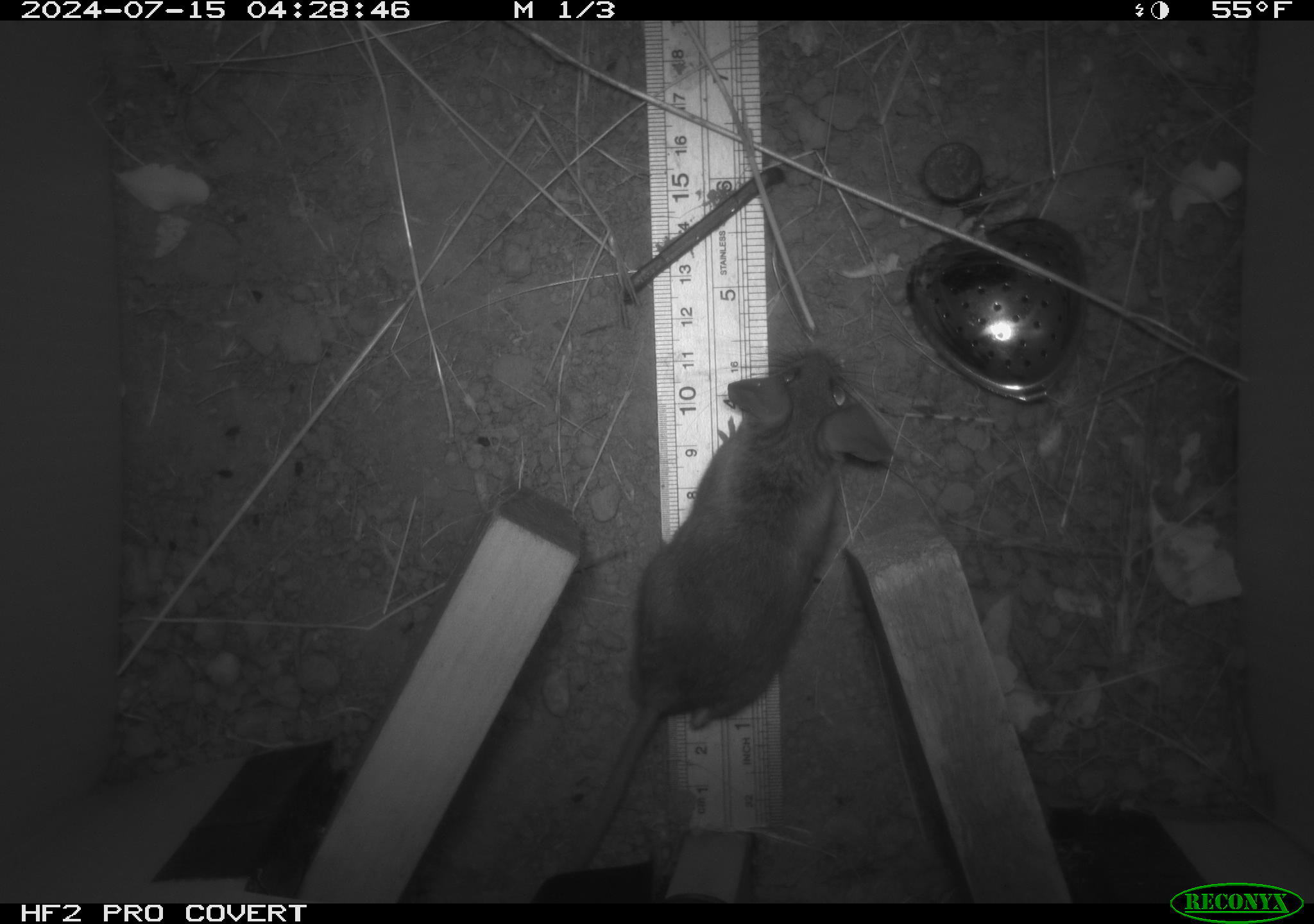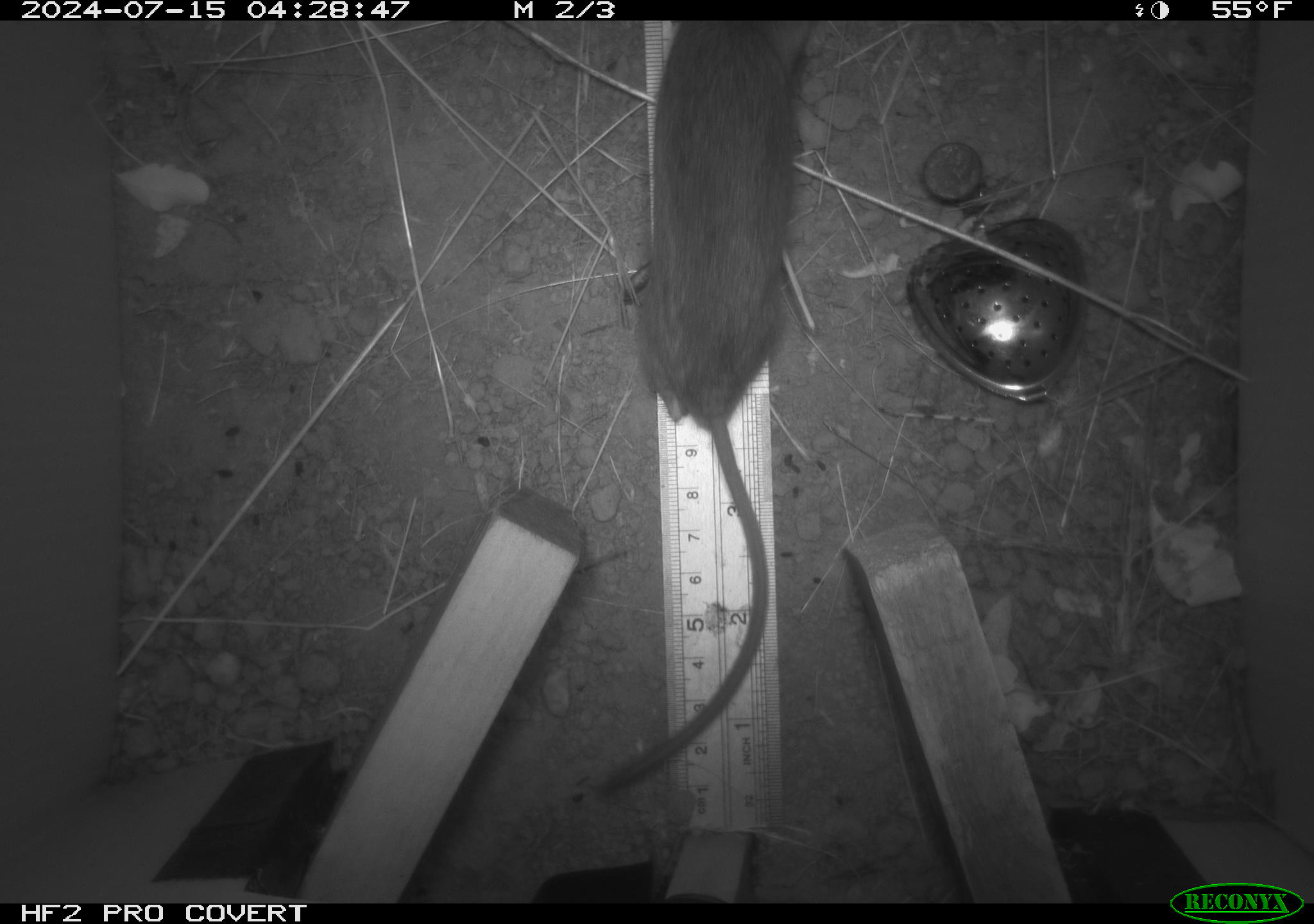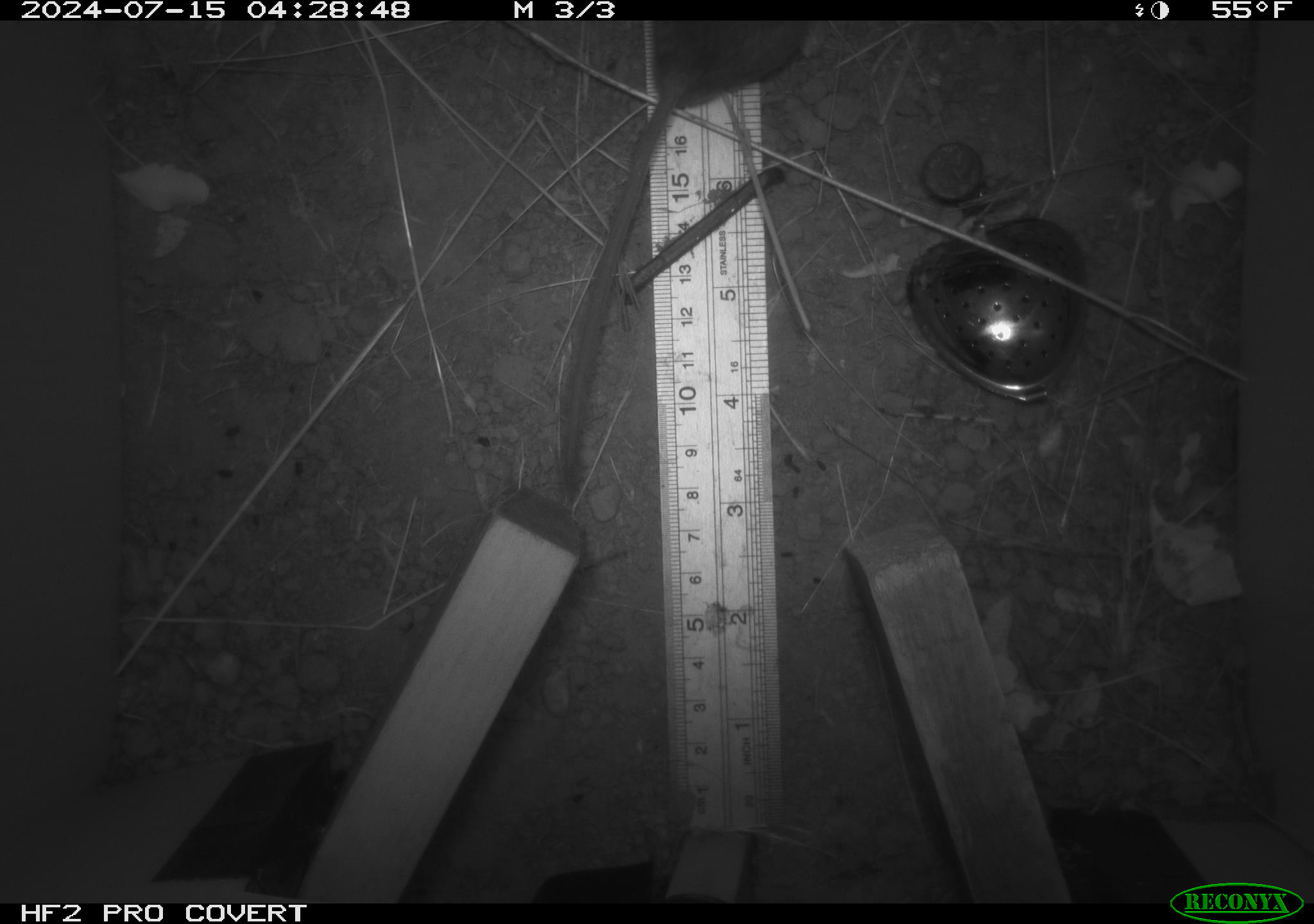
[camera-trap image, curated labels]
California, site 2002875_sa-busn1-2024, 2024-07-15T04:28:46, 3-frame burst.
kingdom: Animalia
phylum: Chordata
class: Mammalia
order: Rodentia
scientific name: Rodentia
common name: rodent